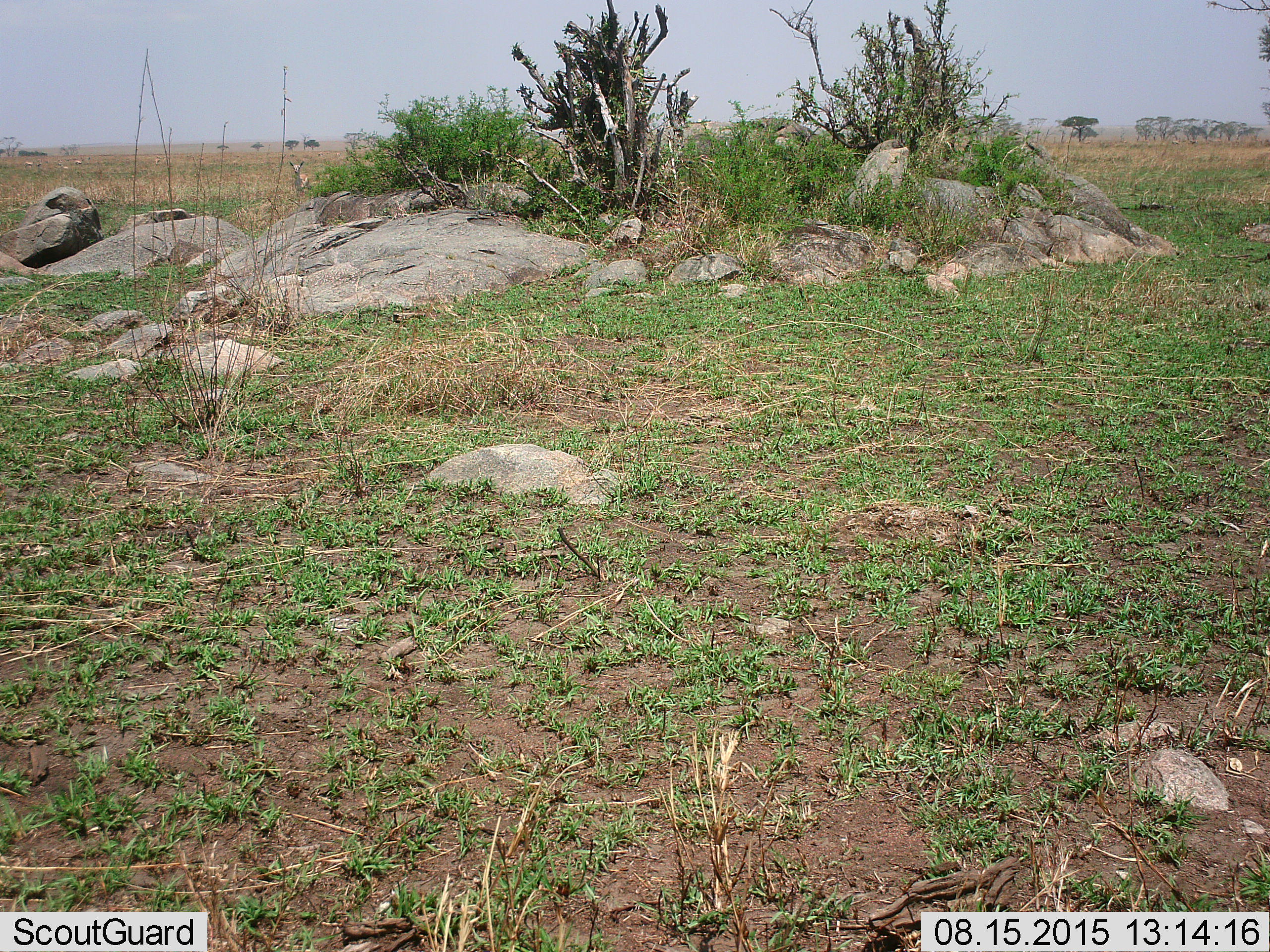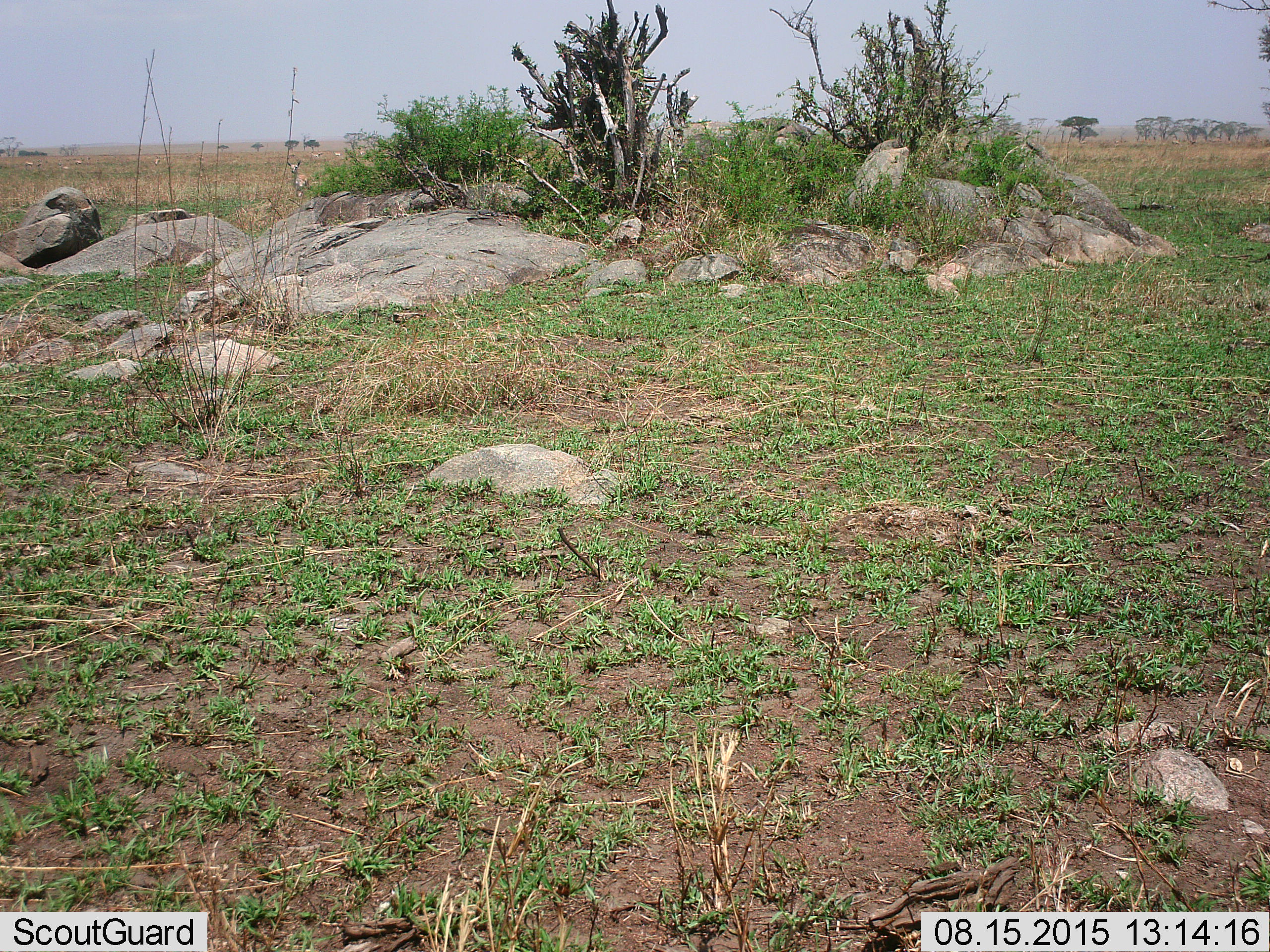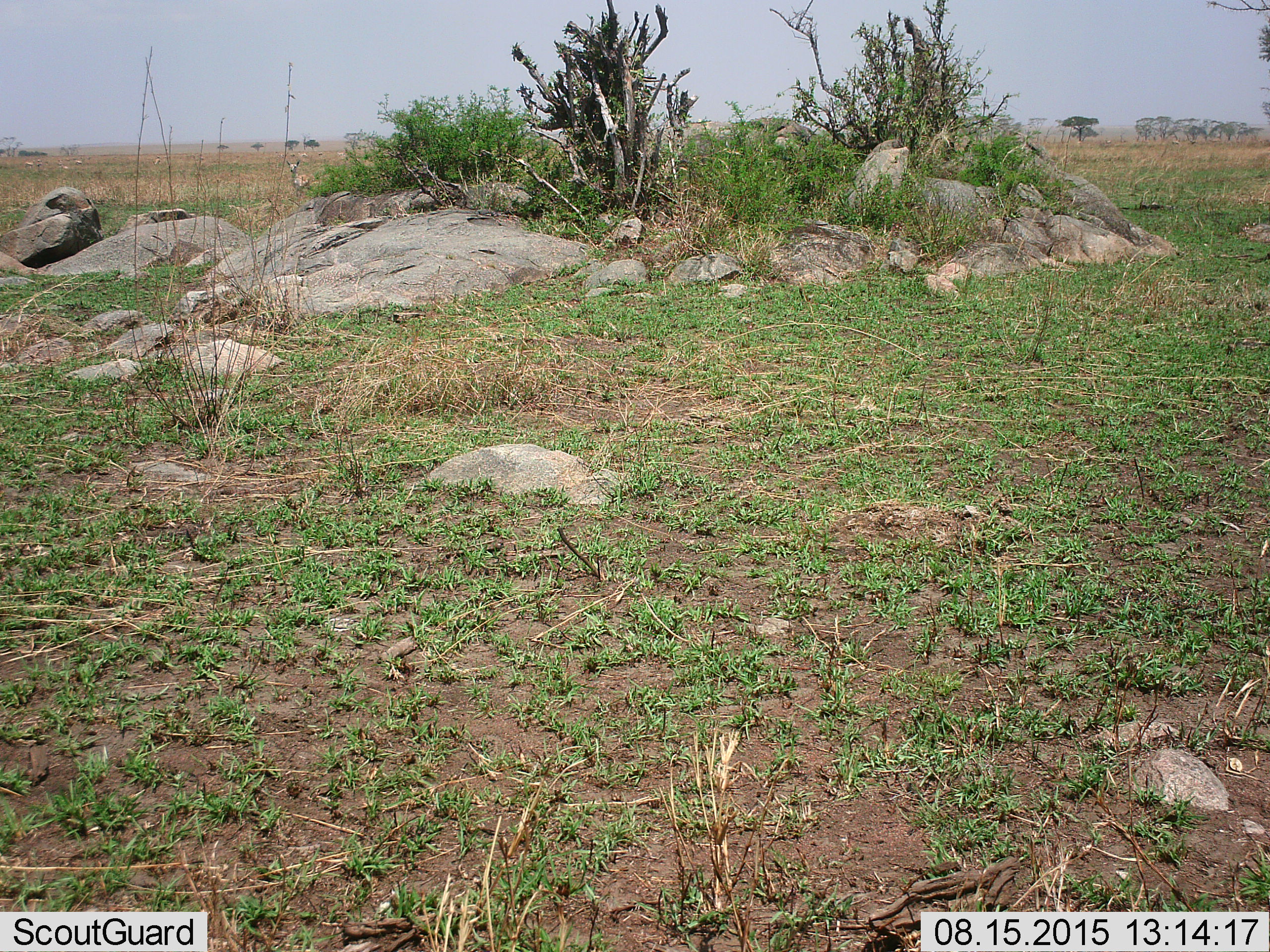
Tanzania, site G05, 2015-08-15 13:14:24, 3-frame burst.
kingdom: Animalia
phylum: Chordata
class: Mammalia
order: Artiodactyla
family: Bovidae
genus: Eudorcas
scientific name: Eudorcas thomsonii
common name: thomson's gazelle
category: gazellethomsons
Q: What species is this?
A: Gazellethomsons (thomson's gazelle) (Eudorcas thomsonii).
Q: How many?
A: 11-50.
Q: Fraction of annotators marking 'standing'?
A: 100%.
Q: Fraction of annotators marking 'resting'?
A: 0%.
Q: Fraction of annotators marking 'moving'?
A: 50%.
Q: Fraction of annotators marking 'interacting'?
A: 0%.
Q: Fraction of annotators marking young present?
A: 33%.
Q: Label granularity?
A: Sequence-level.